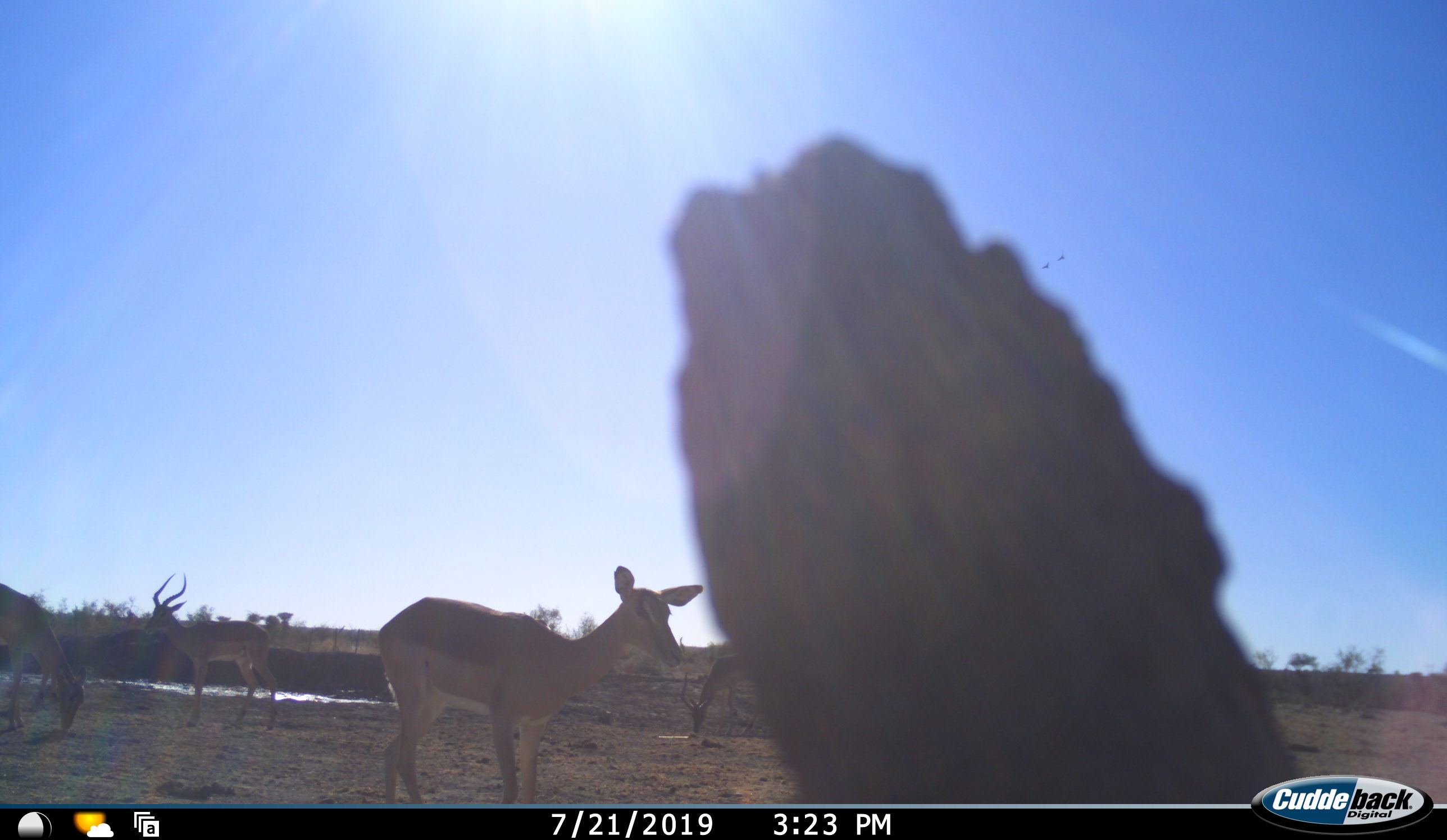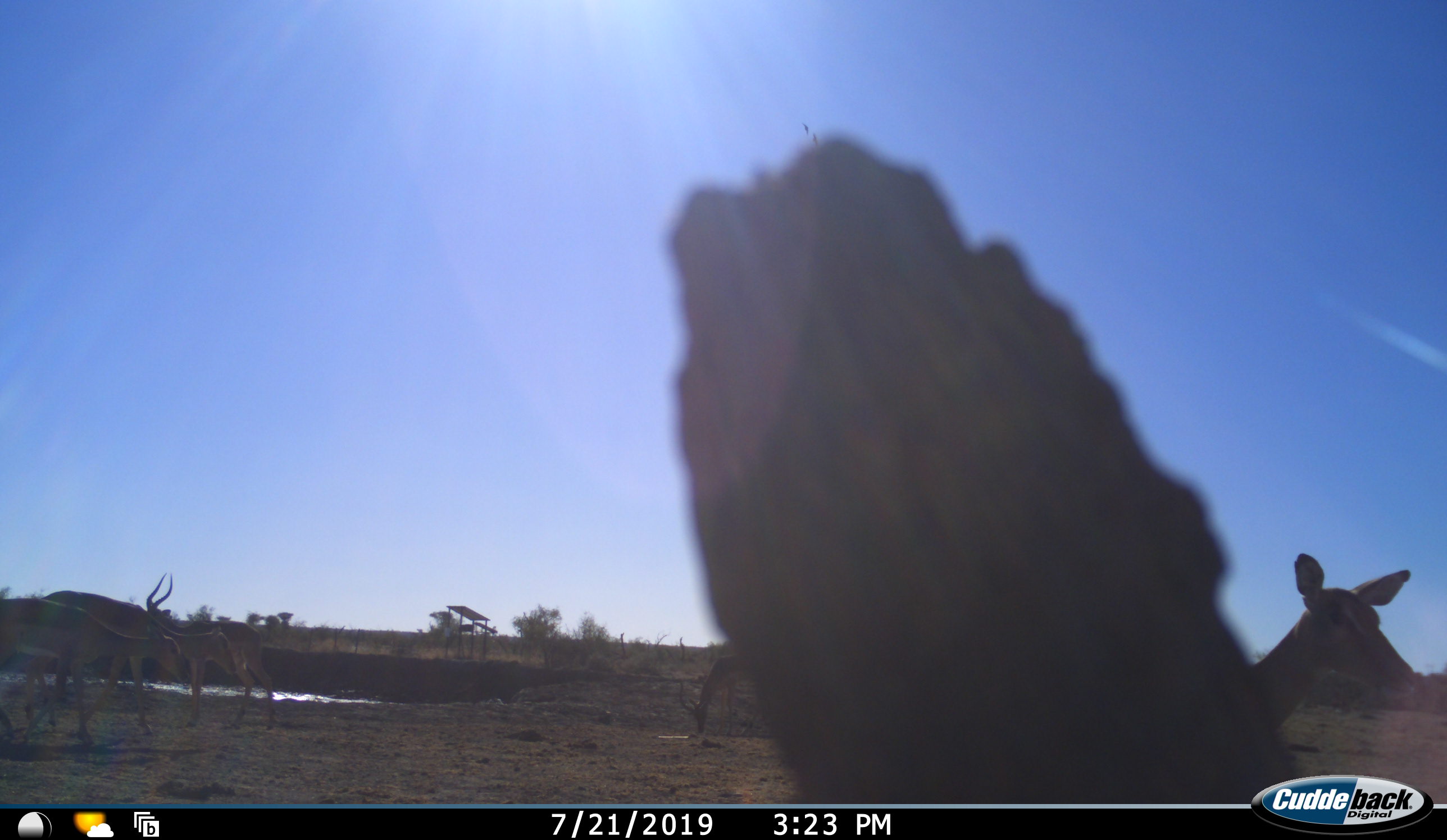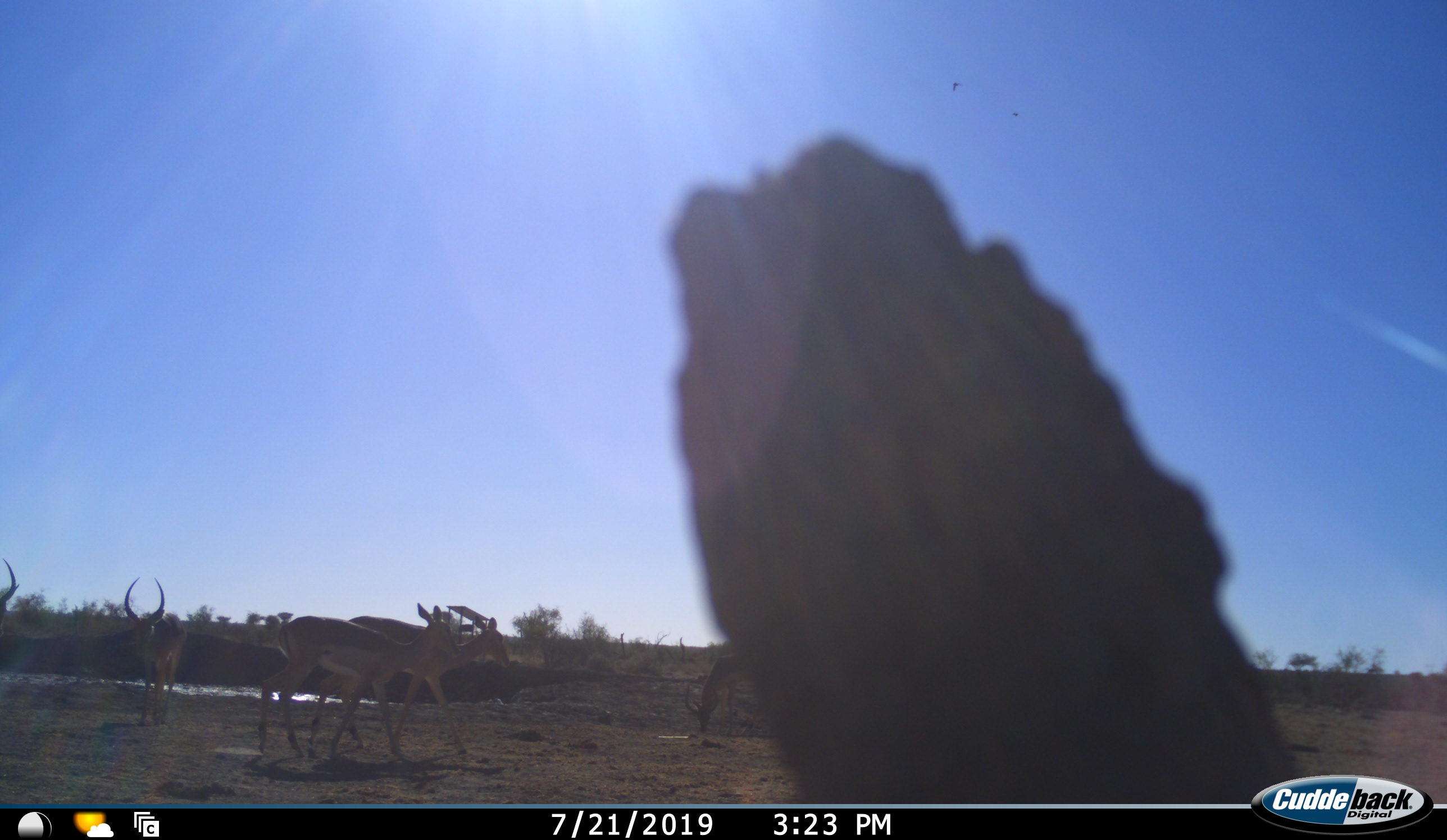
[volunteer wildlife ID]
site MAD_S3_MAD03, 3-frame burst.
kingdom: Animalia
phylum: Chordata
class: Mammalia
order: Artiodactyla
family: Bovidae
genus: Aepyceros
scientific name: Aepyceros melampus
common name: impala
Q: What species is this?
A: Impala (Aepyceros melampus).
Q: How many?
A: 6.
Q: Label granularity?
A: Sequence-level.